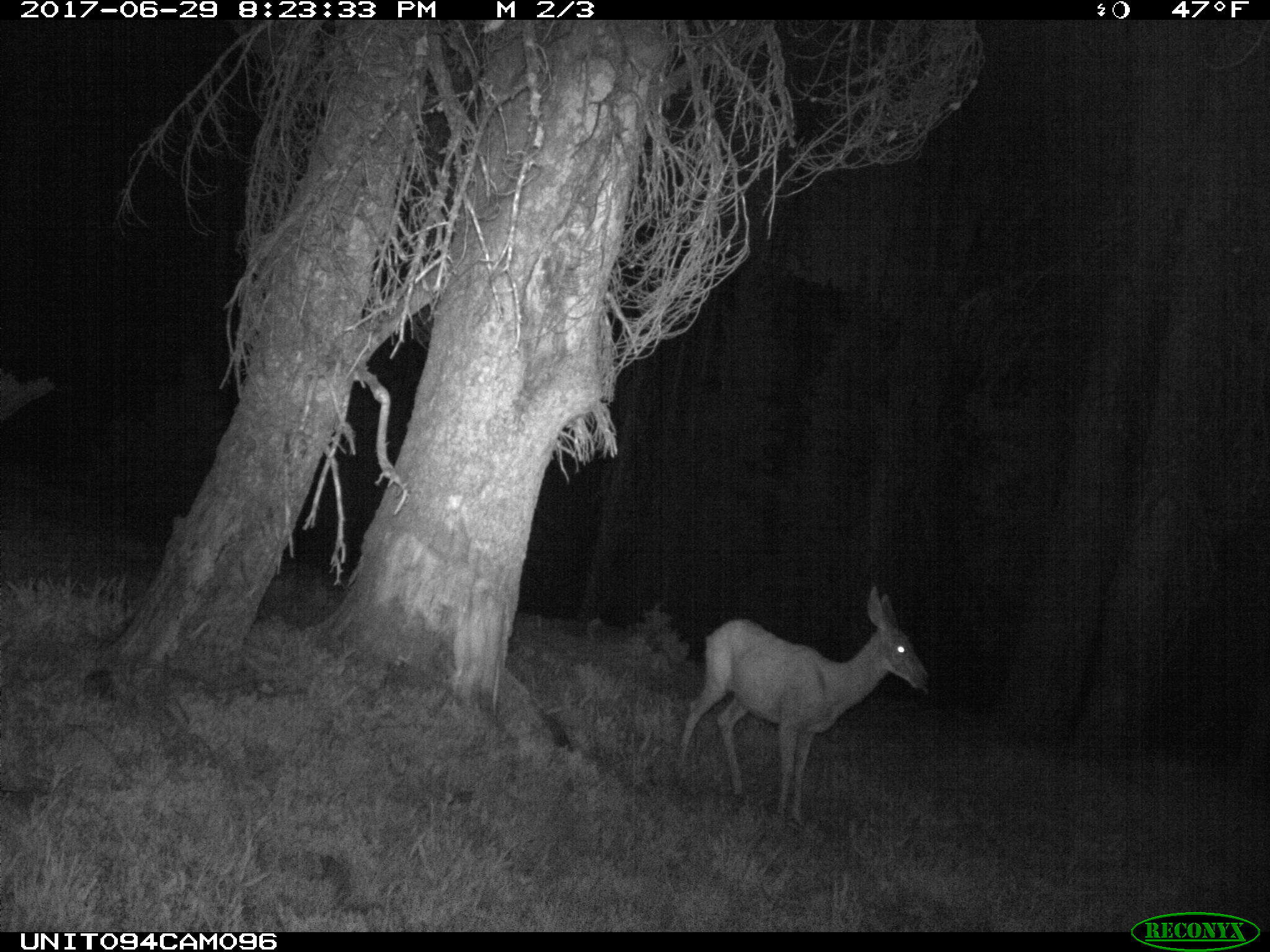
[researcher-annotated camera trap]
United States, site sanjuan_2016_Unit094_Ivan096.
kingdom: Animalia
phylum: Chordata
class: Mammalia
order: Artiodactyla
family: Cervidae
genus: Odocoileus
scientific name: Odocoileus hemionus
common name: mule deer